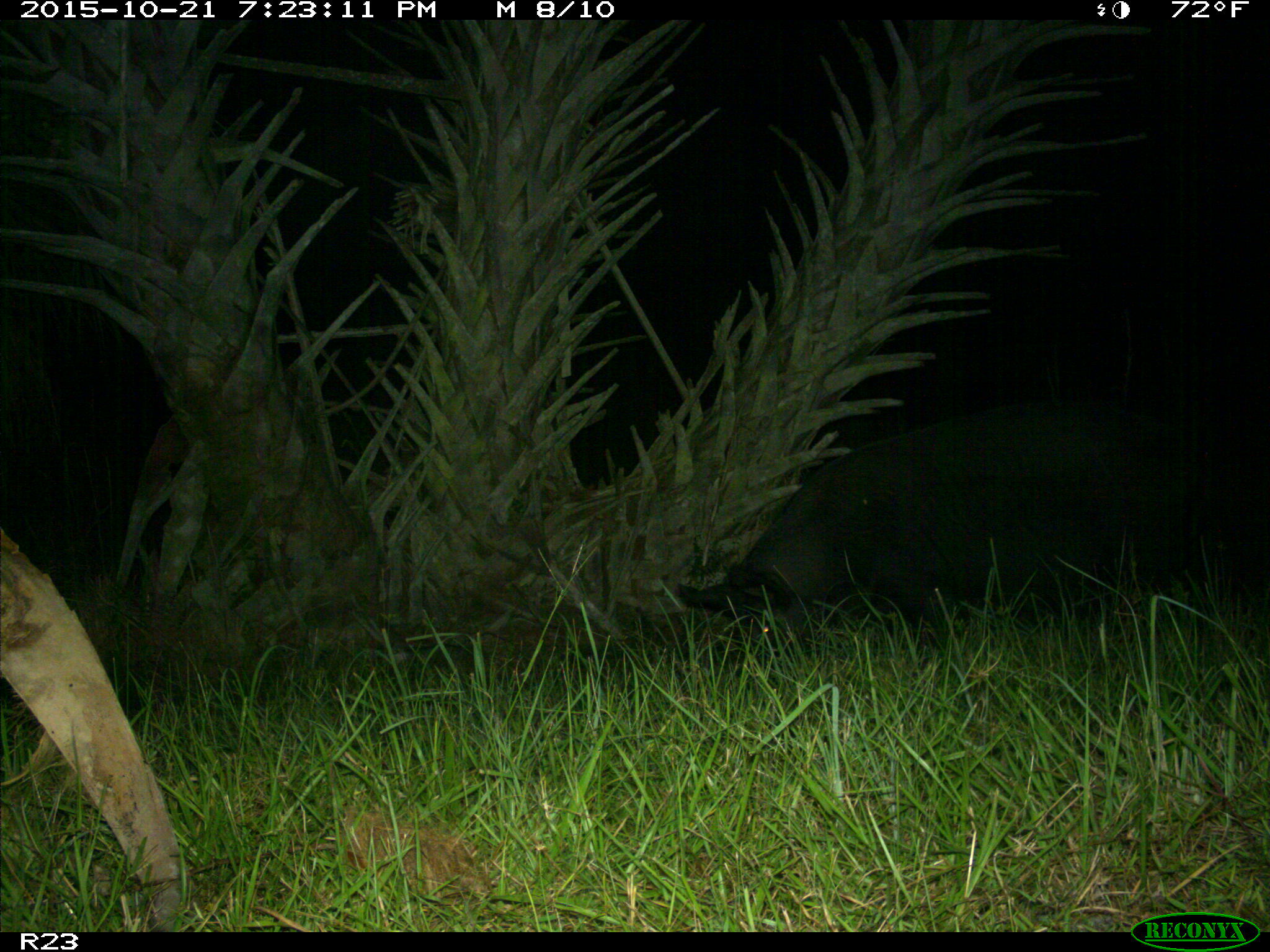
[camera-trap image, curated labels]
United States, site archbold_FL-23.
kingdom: Animalia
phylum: Chordata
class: Mammalia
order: Artiodactyla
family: Suidae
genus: Sus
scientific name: Sus scrofa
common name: wild boar